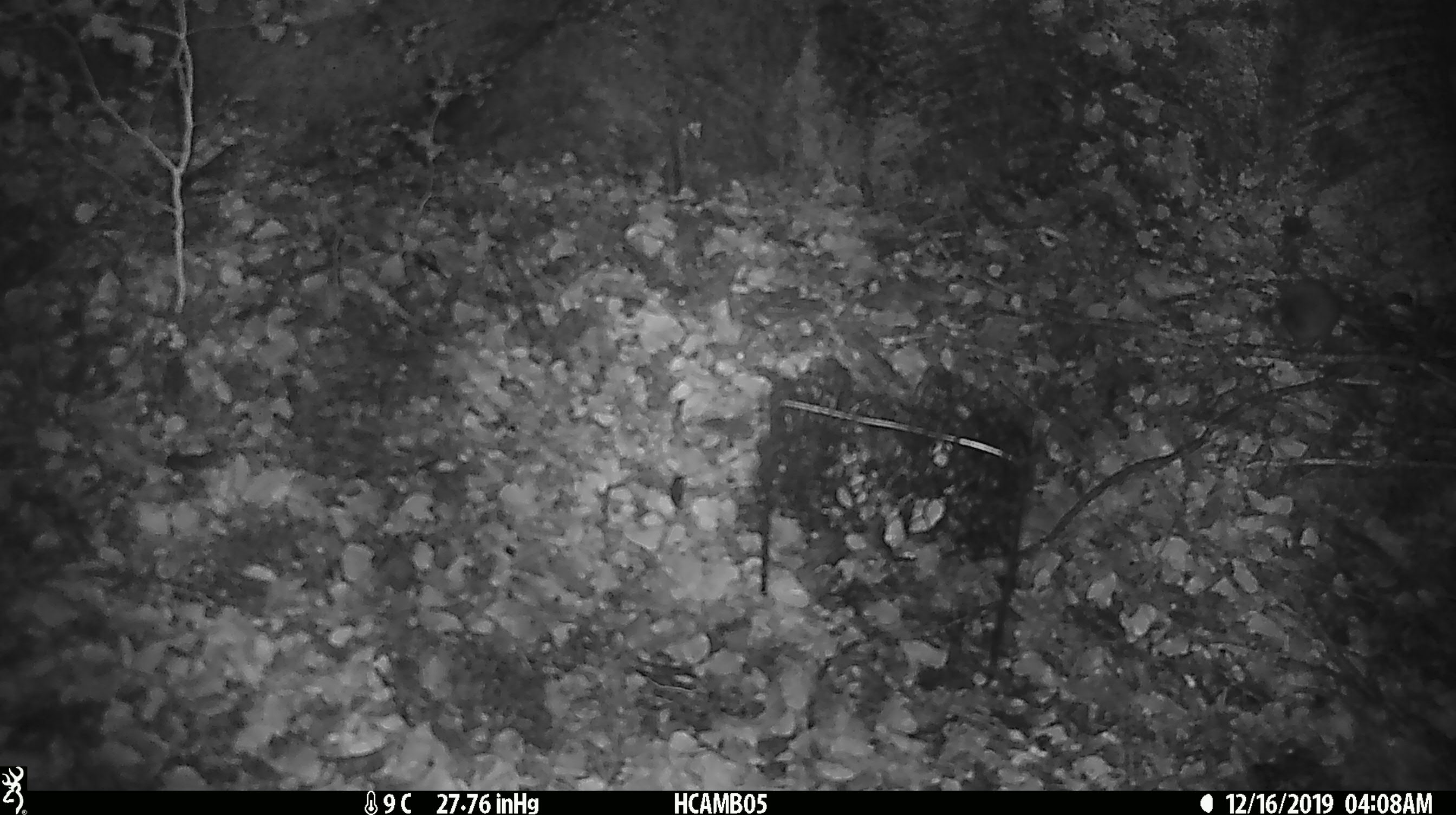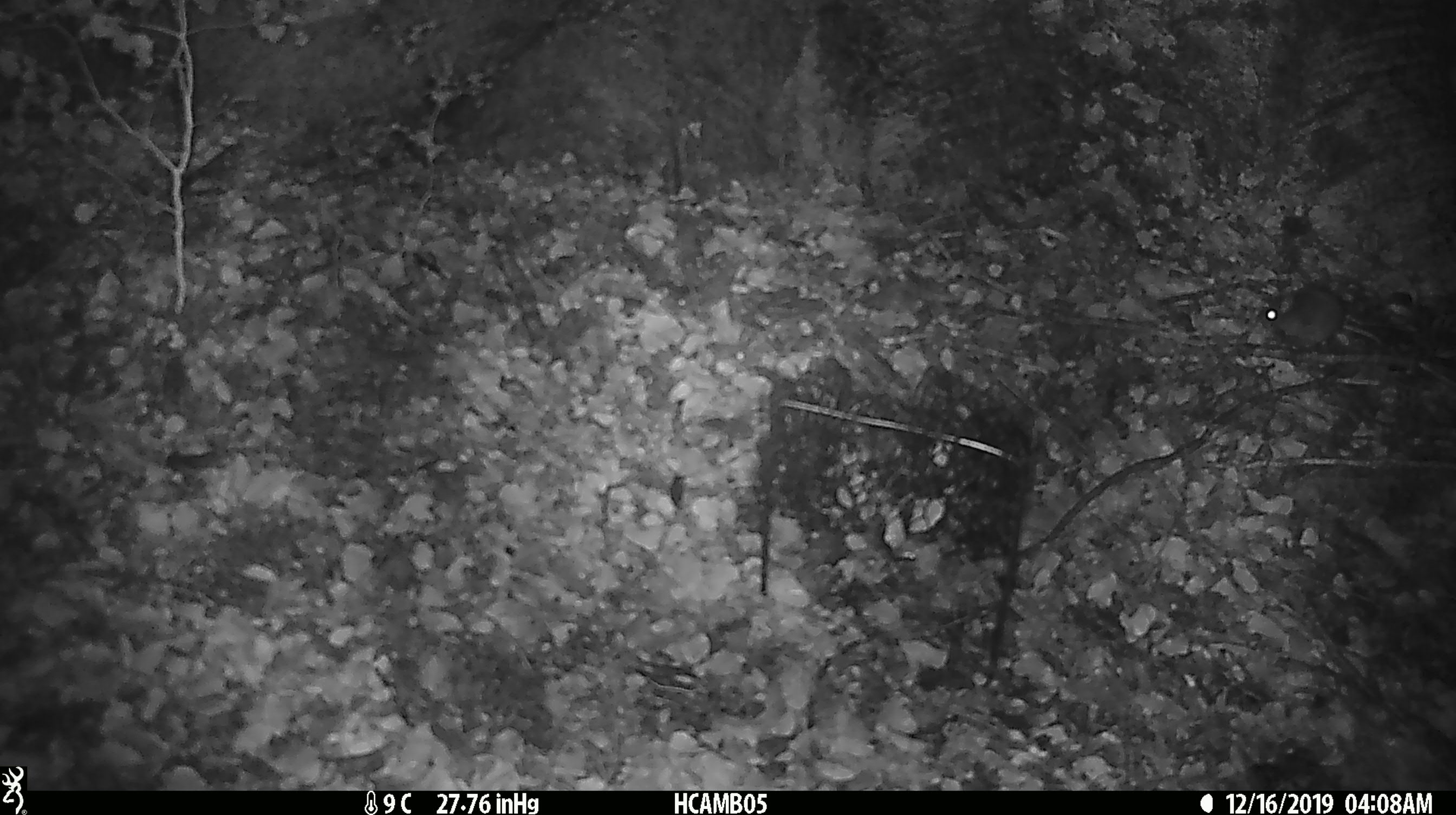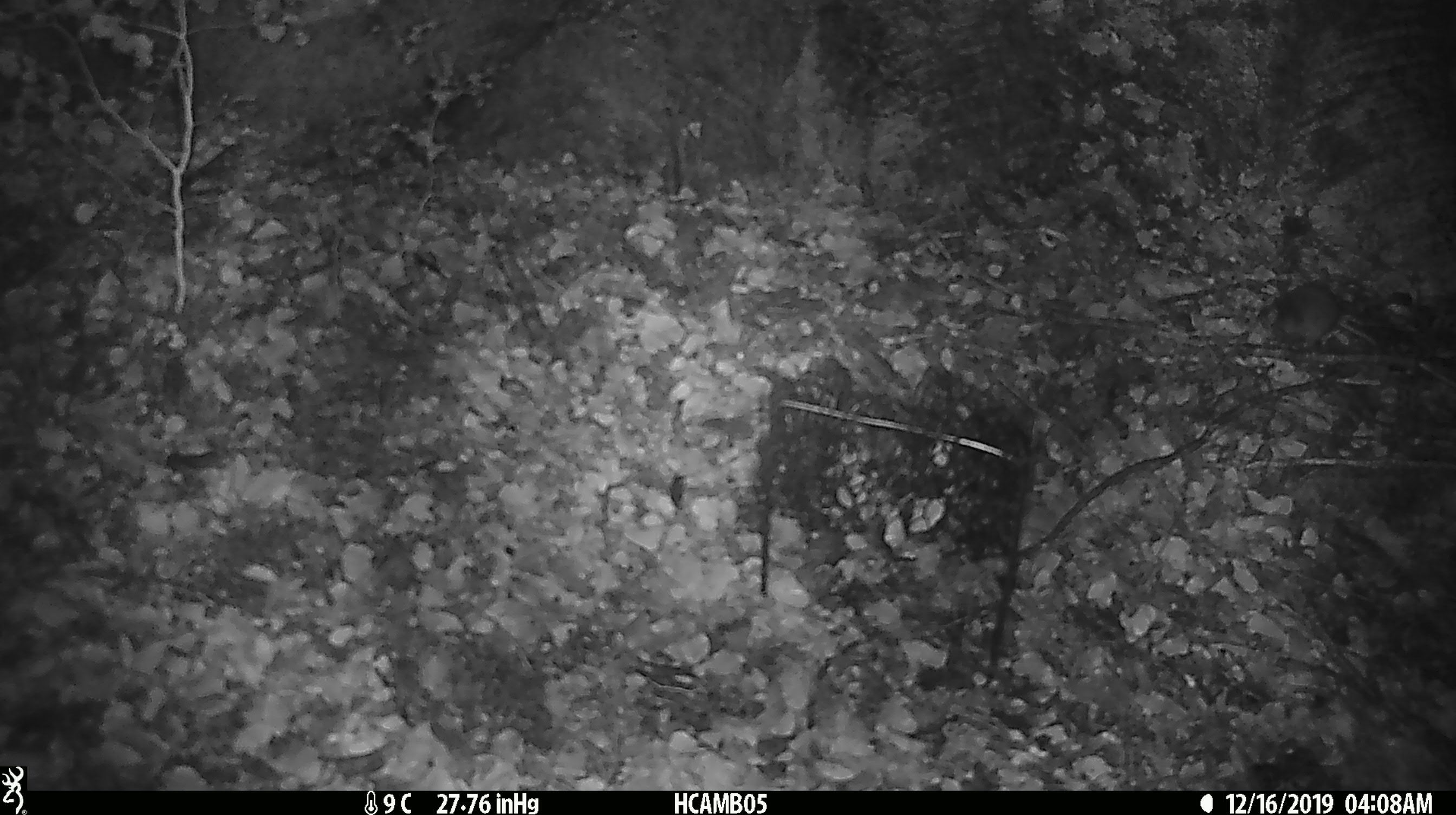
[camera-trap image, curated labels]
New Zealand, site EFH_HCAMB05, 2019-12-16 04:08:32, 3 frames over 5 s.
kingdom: Animalia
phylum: Chordata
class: Mammalia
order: Rodentia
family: Muridae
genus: Mus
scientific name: Mus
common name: mouse